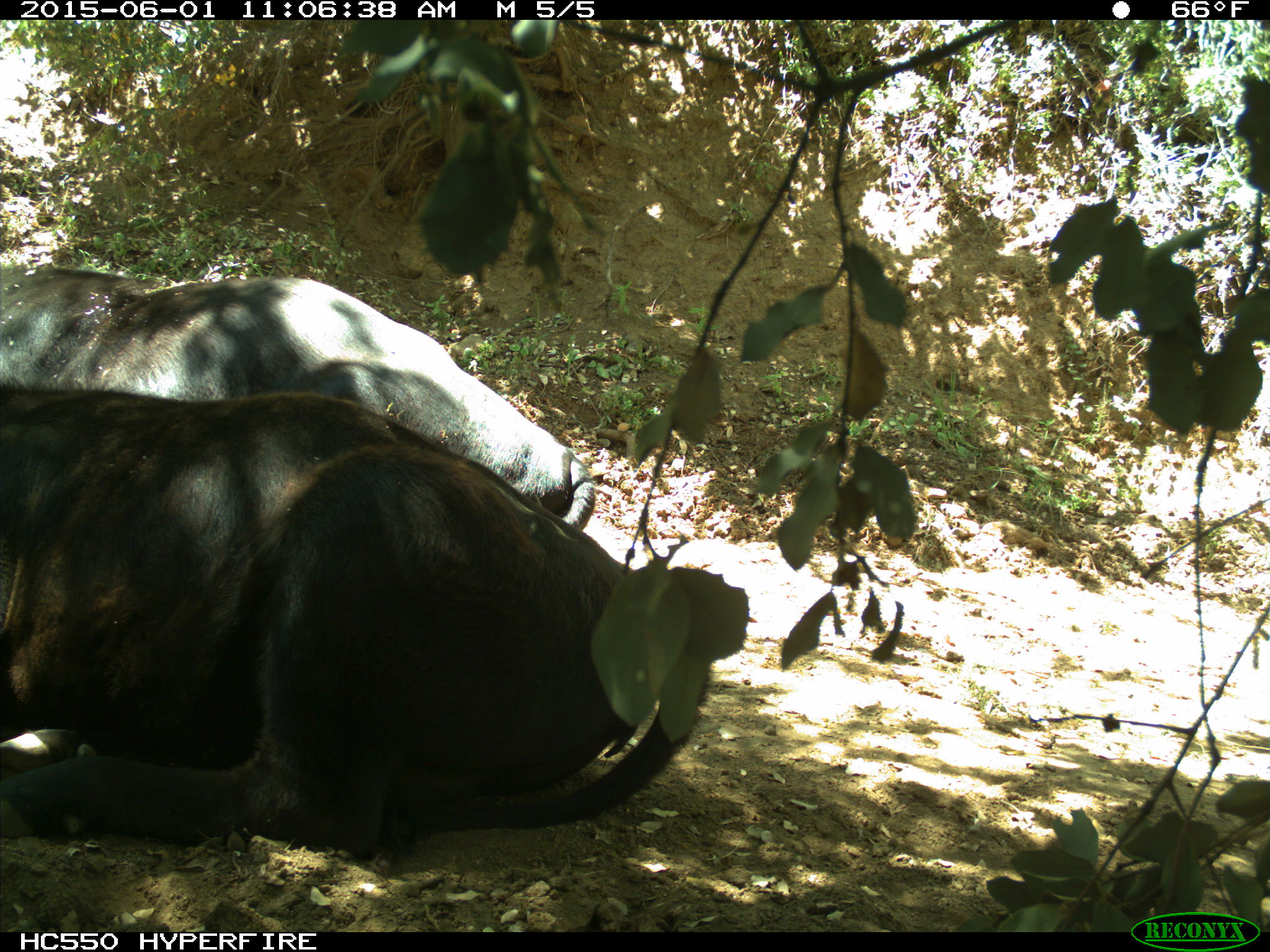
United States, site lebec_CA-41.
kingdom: Animalia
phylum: Chordata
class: Mammalia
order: Artiodactyla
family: Bovidae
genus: Bos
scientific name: Bos taurus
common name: domestic cow